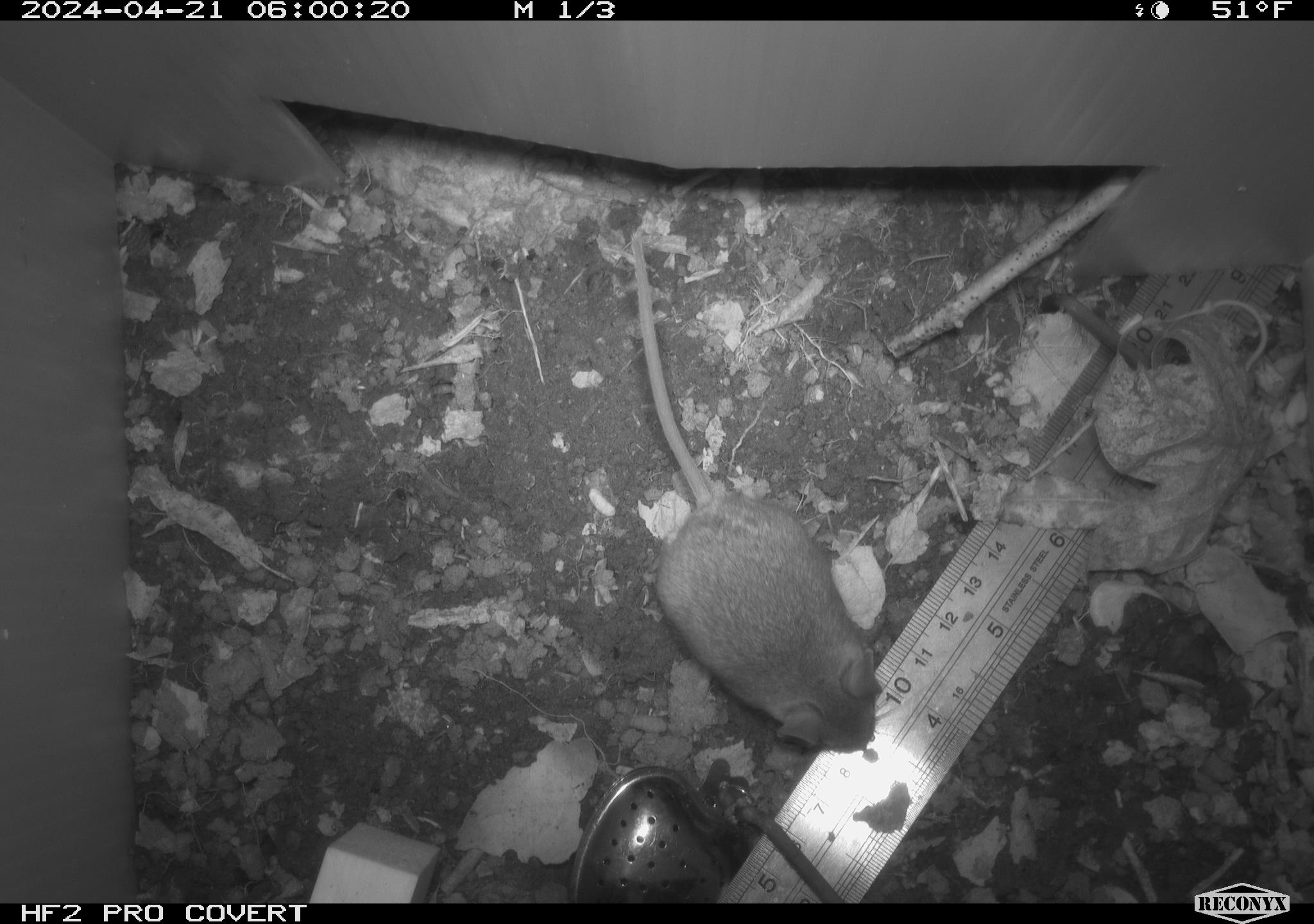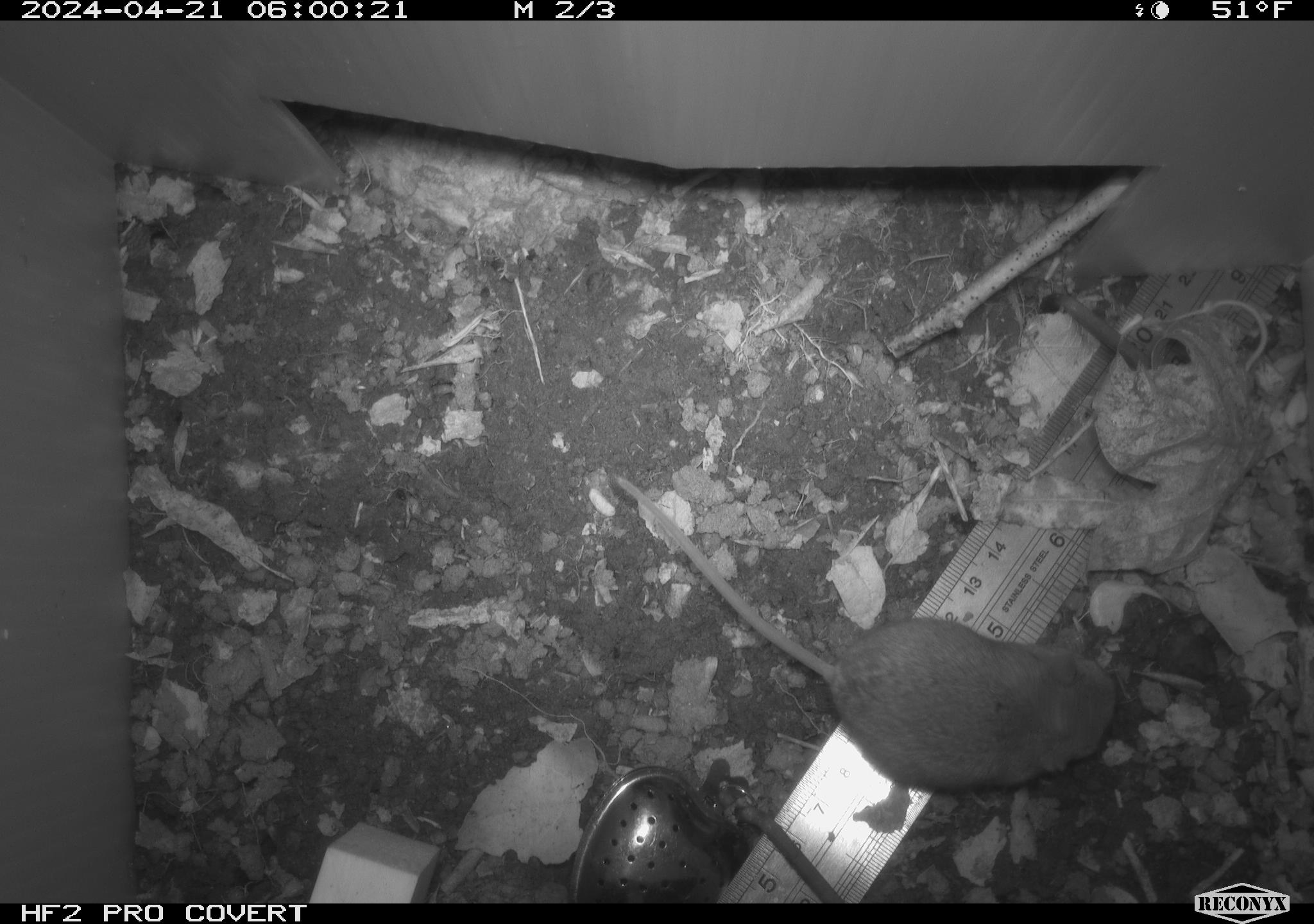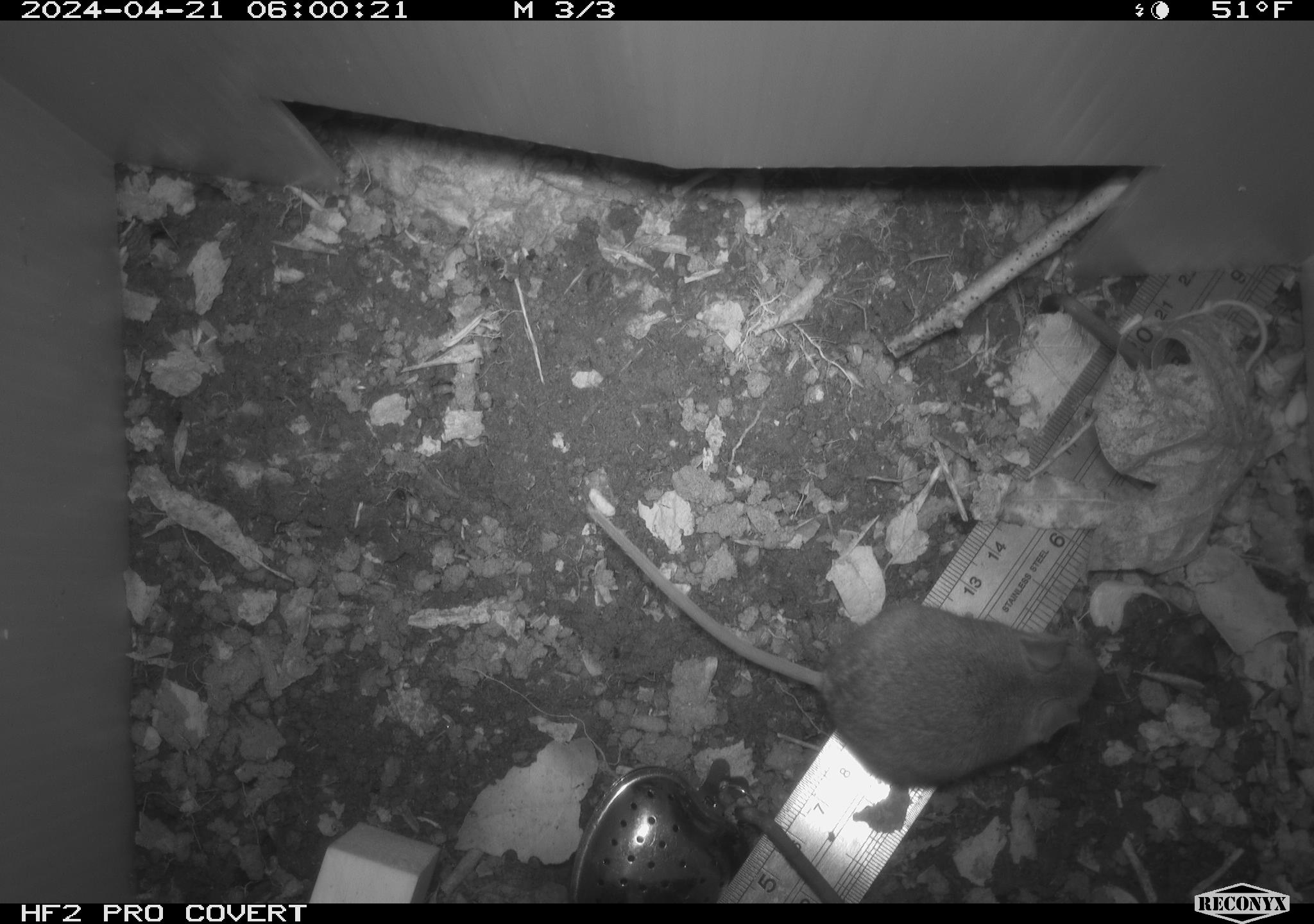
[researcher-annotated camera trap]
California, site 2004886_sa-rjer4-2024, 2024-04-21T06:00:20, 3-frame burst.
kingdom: Animalia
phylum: Chordata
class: Mammalia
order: Rodentia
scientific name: Rodentia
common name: mouse species